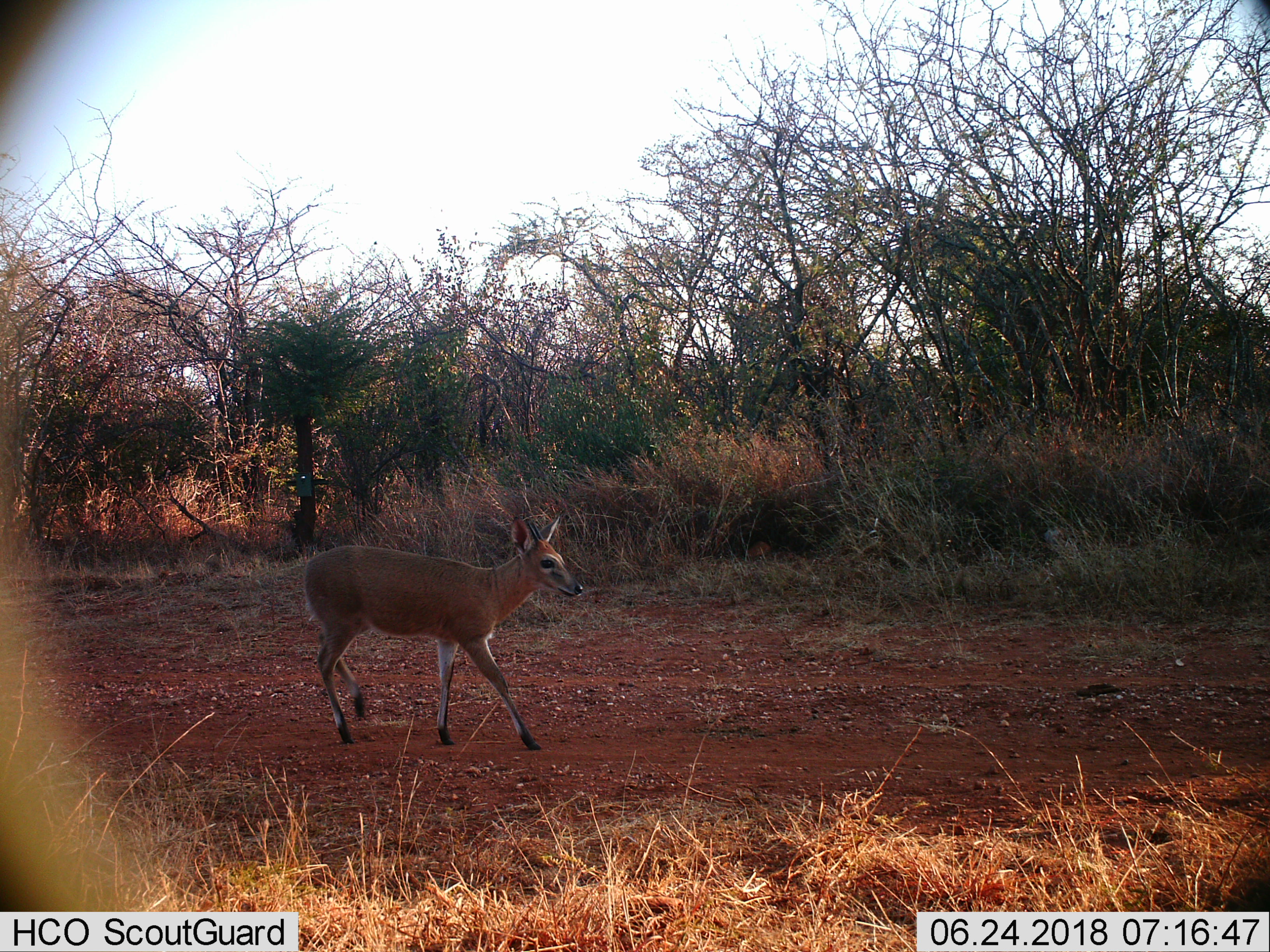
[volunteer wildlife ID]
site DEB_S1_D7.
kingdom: Animalia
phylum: Chordata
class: Mammalia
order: Artiodactyla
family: Bovidae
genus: Sylvicapra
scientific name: Sylvicapra grimmia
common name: common duiker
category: duikercommongrey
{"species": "duikercommongrey (common duiker) (Sylvicapra grimmia)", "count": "1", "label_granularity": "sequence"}